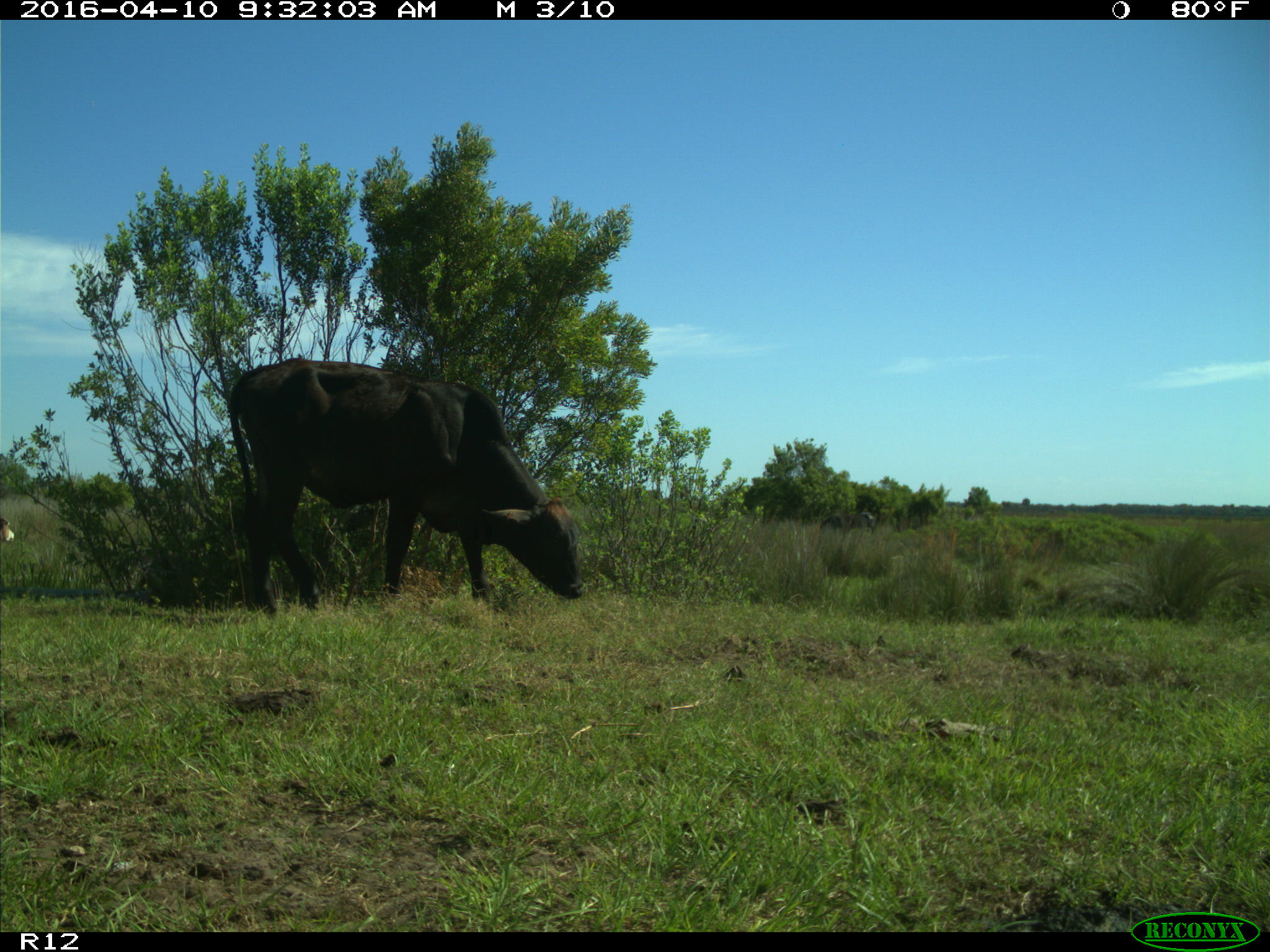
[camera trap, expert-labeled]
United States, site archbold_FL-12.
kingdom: Animalia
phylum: Chordata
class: Mammalia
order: Artiodactyla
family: Bovidae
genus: Bos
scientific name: Bos taurus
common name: domestic cow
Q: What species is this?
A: Bos taurus (domestic cow).